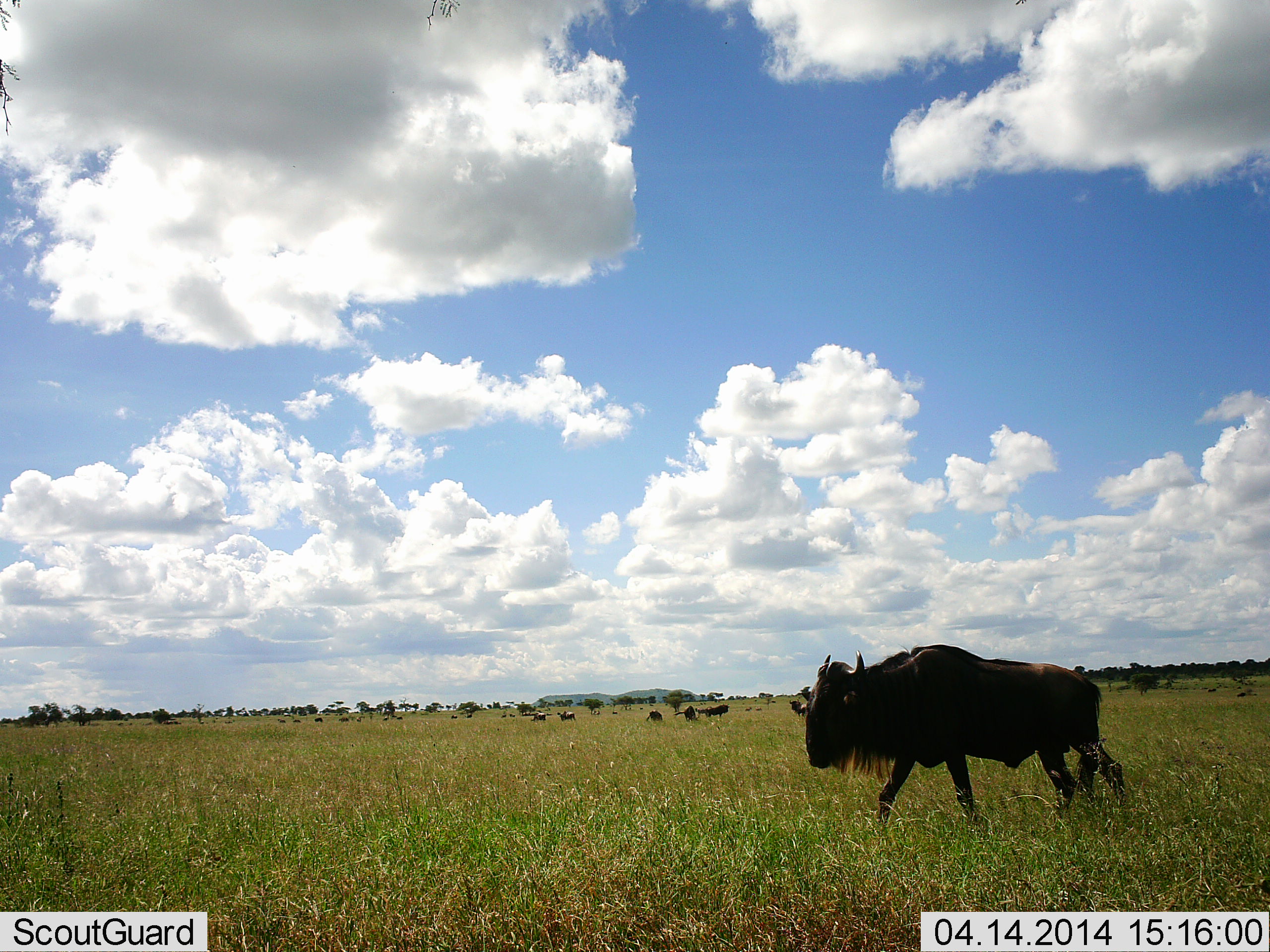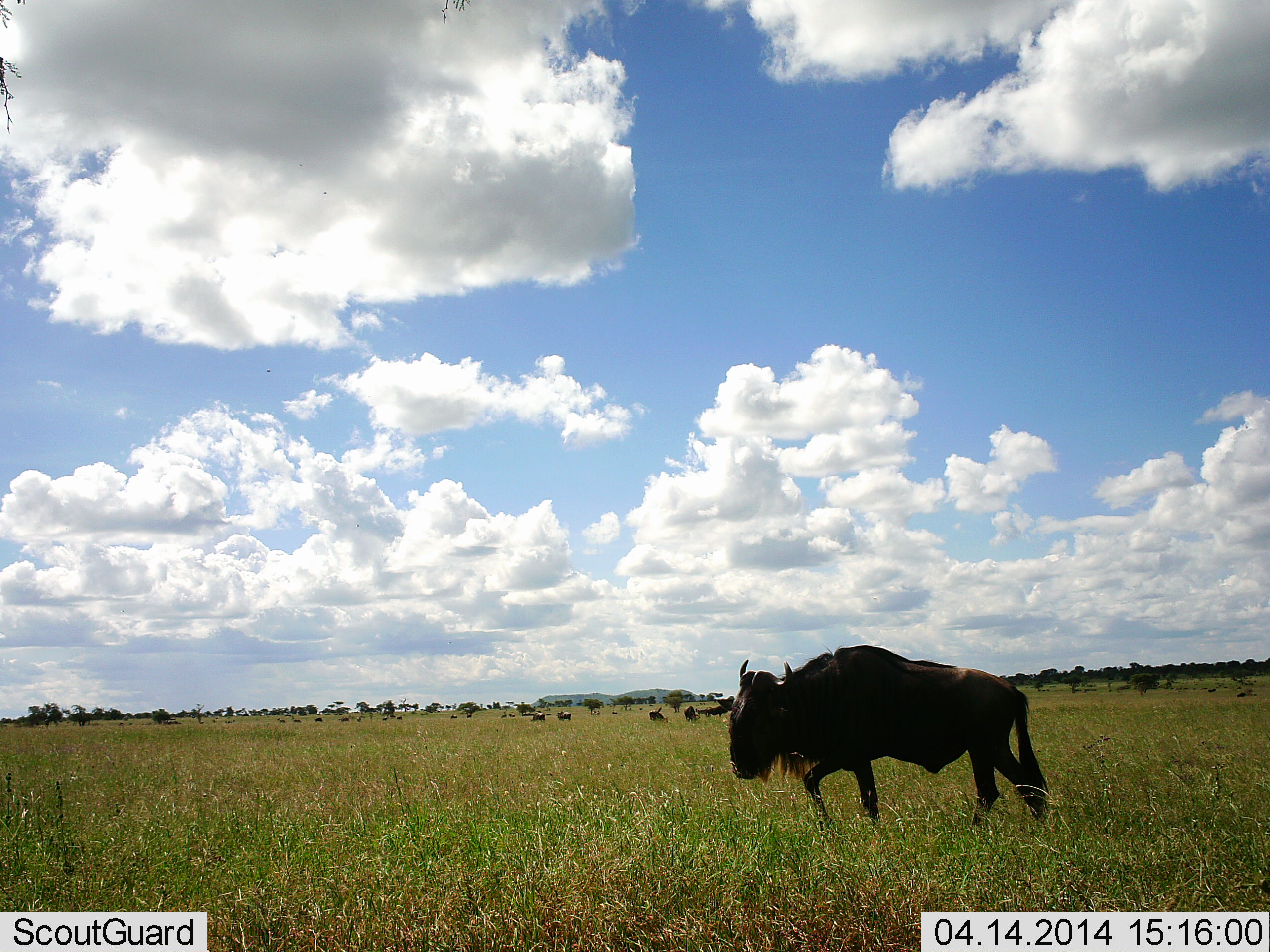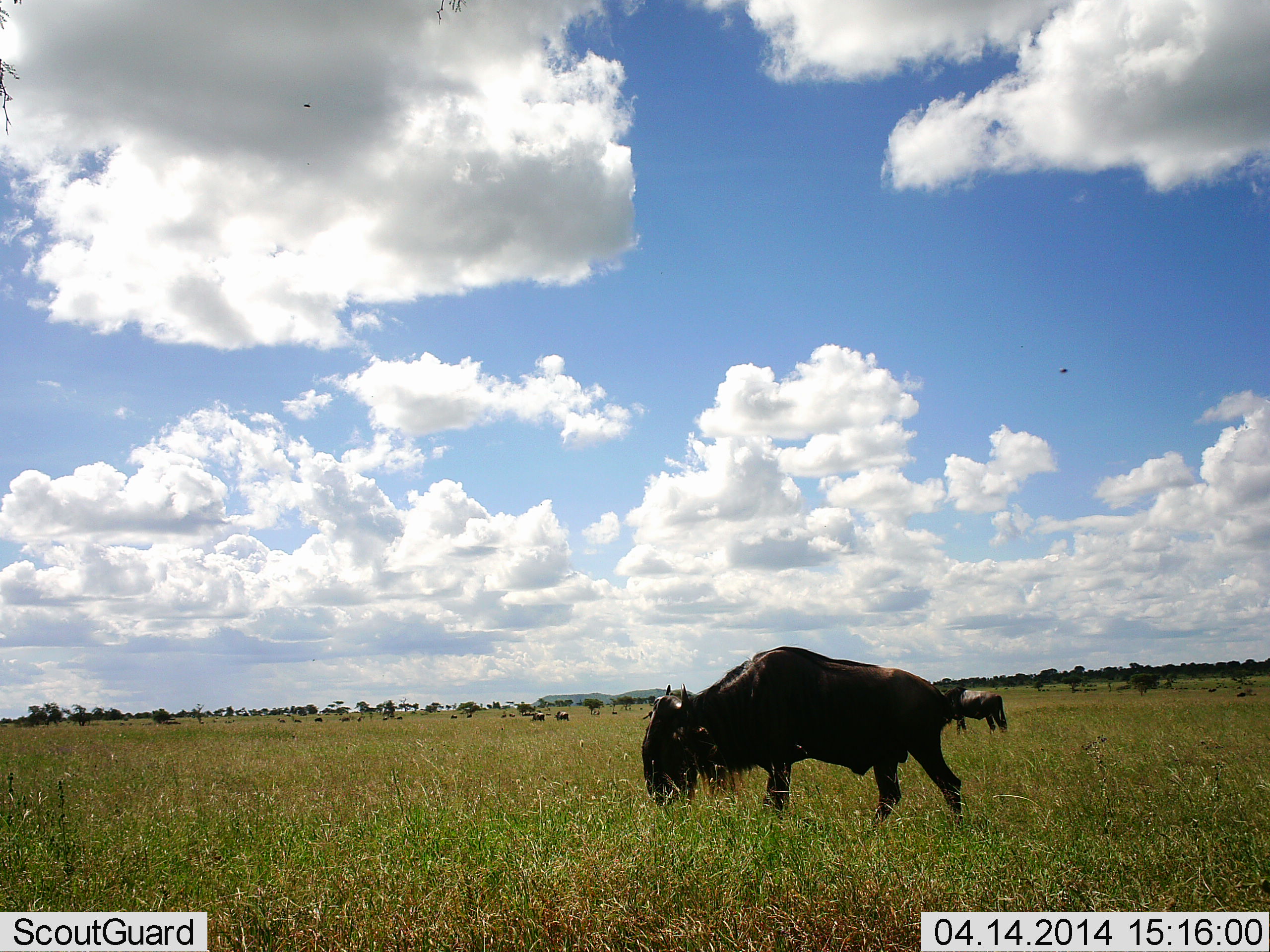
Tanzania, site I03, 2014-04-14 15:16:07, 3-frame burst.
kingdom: Animalia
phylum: Chordata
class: Mammalia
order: Artiodactyla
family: Bovidae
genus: Connochaetes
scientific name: Connochaetes taurinus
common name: blue wildebeest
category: wildebeest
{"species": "wildebeest (blue wildebeest) (Connochaetes taurinus)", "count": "11-50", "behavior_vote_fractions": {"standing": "50%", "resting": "0%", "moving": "100%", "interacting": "0%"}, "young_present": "0%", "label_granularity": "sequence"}